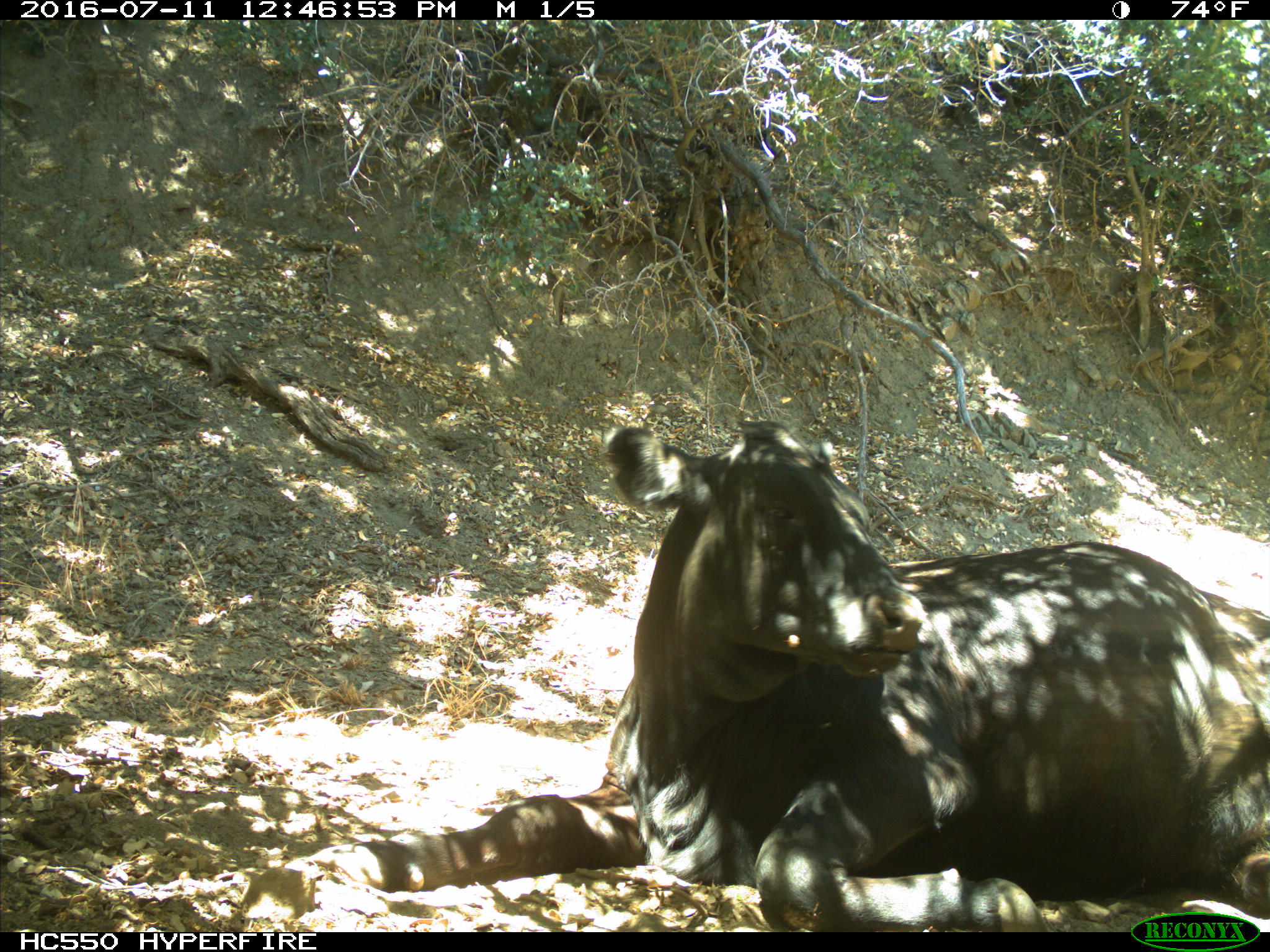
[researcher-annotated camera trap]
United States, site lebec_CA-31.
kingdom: Animalia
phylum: Chordata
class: Mammalia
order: Artiodactyla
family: Bovidae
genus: Bos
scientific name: Bos taurus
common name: domestic cow